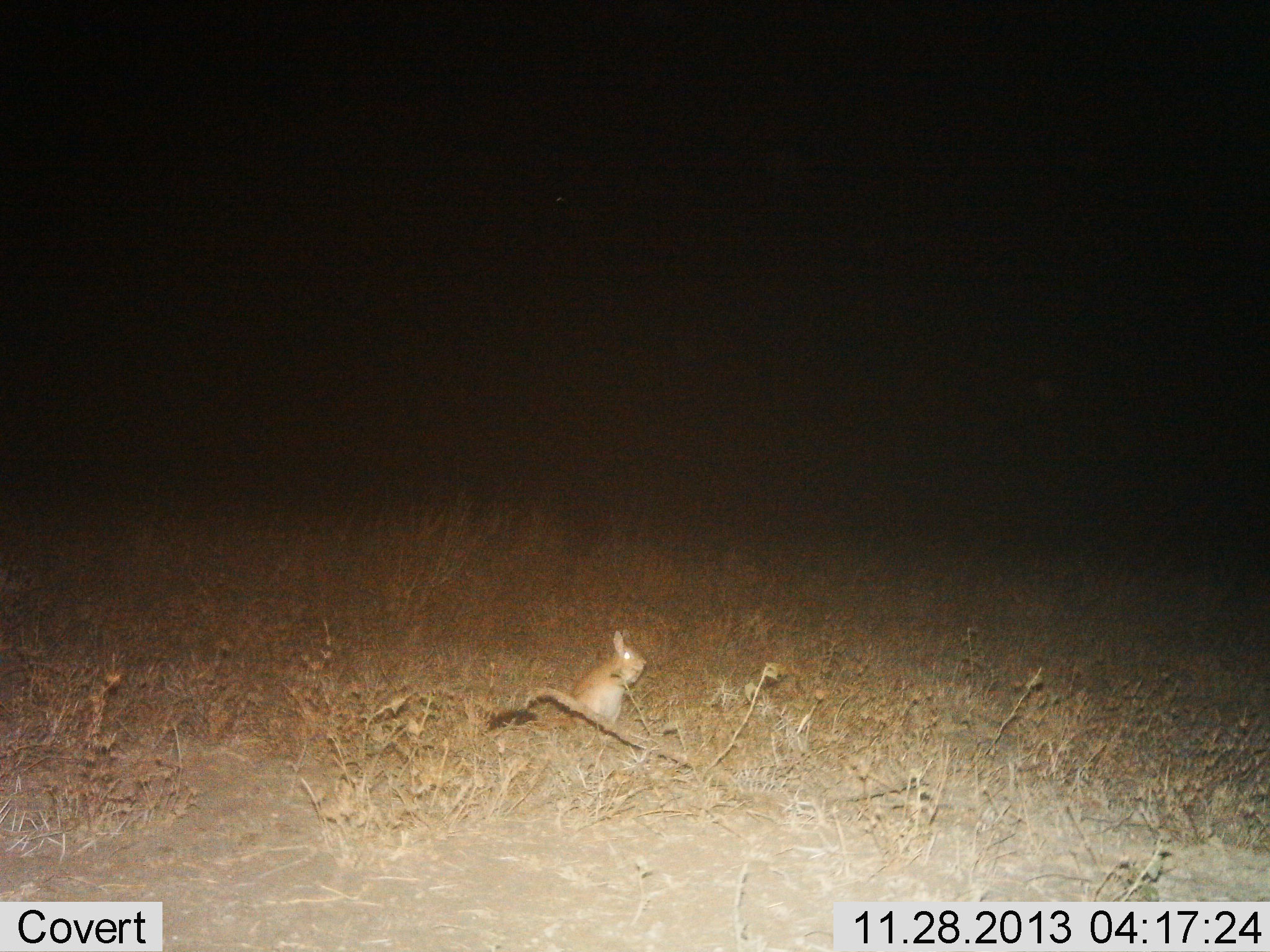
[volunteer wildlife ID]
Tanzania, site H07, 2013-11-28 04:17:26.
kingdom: Animalia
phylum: Chordata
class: Mammalia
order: Rodentia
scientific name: Rodentia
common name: rodents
Rodents (Rodentia), count 1. Behavior (volunteer vote fractions): standing 90%, resting 10%, moving 0%, interacting 0%. Young present (vote fraction): 0%. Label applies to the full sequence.